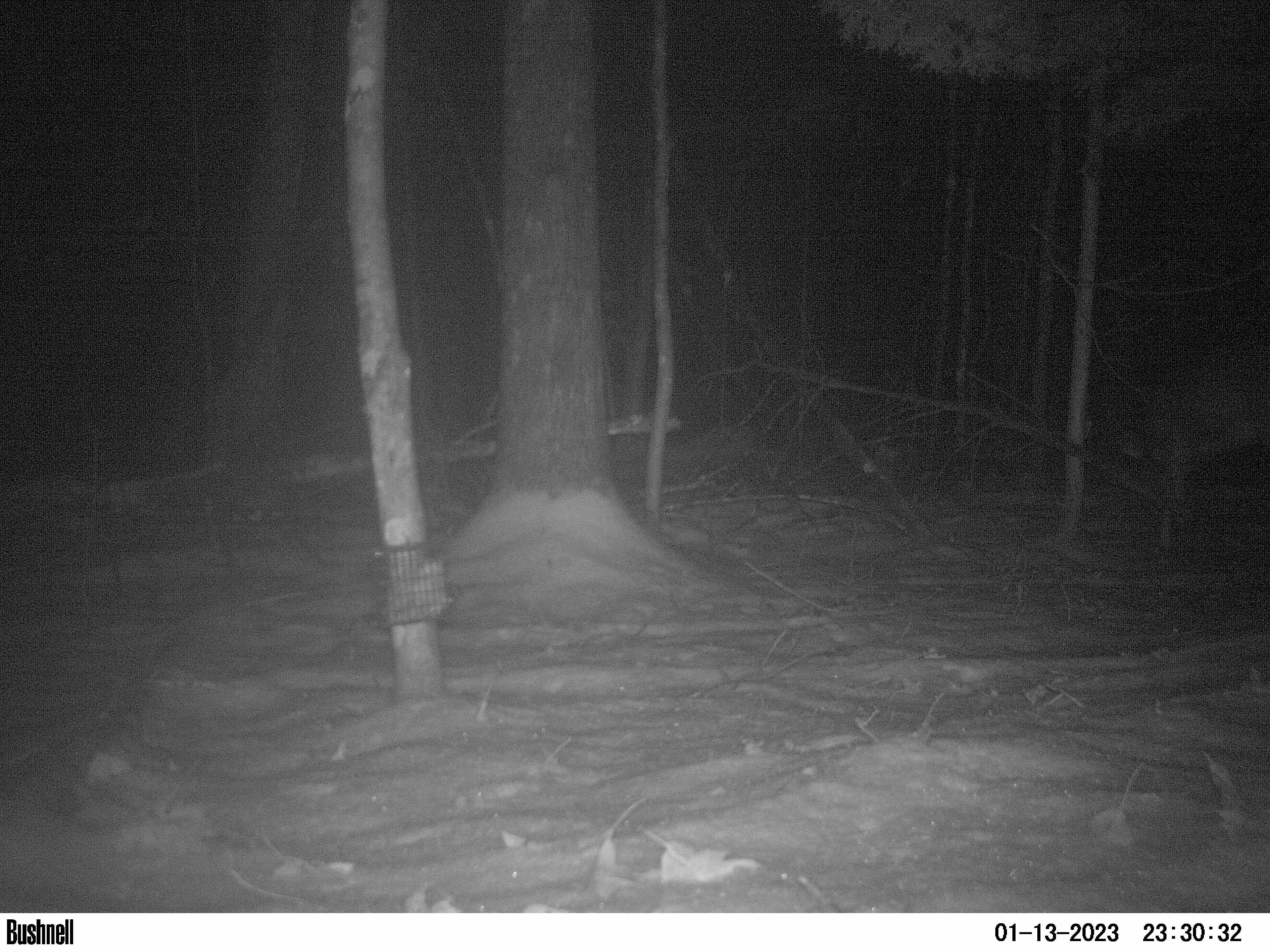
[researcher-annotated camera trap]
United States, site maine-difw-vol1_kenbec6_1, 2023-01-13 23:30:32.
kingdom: Animalia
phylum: Chordata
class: Mammalia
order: Artiodactyla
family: Cervidae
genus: Odocoileus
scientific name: Odocoileus virginianus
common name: white-tailed deer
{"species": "white-tailed deer (Odocoileus virginianus)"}